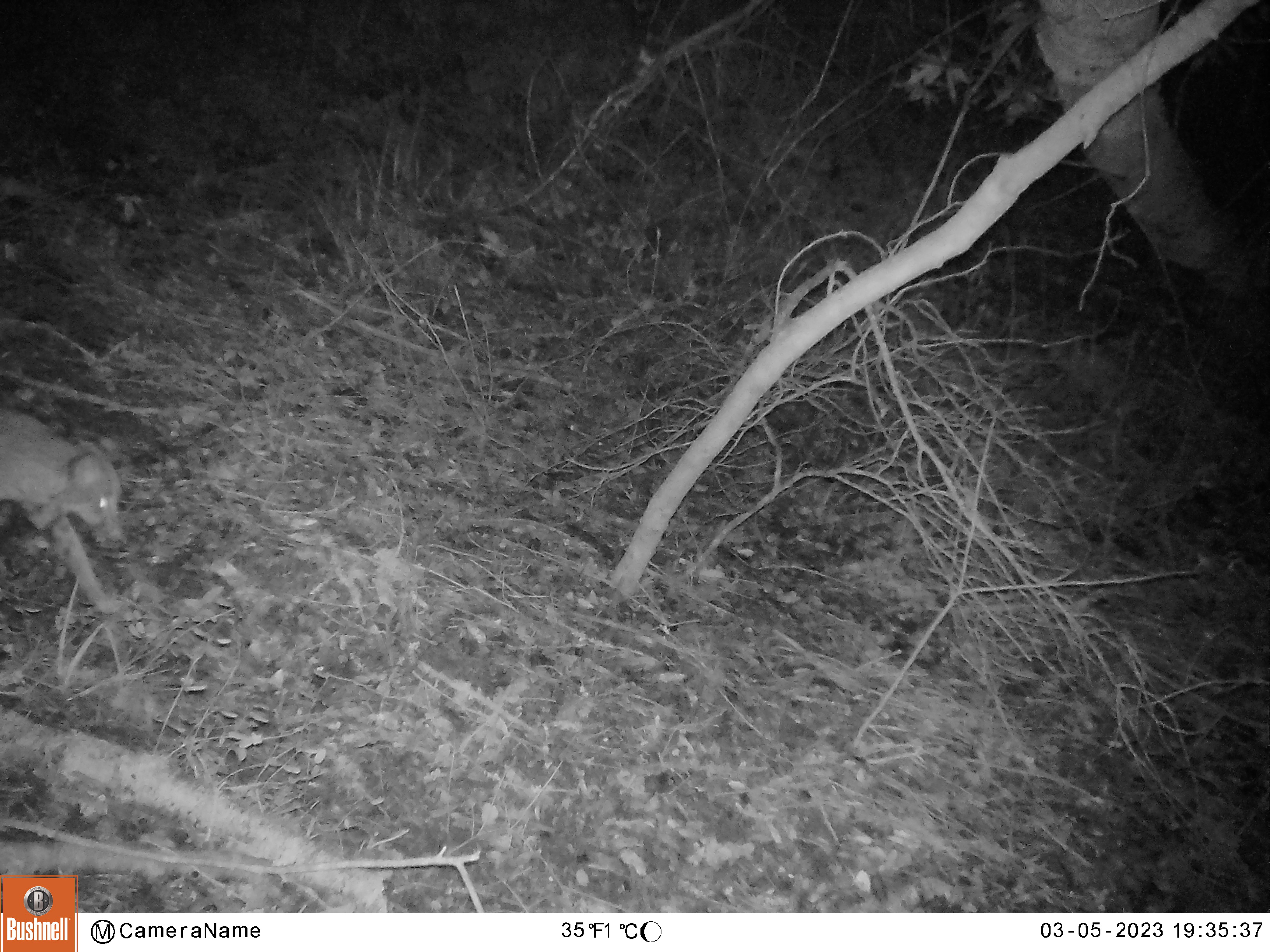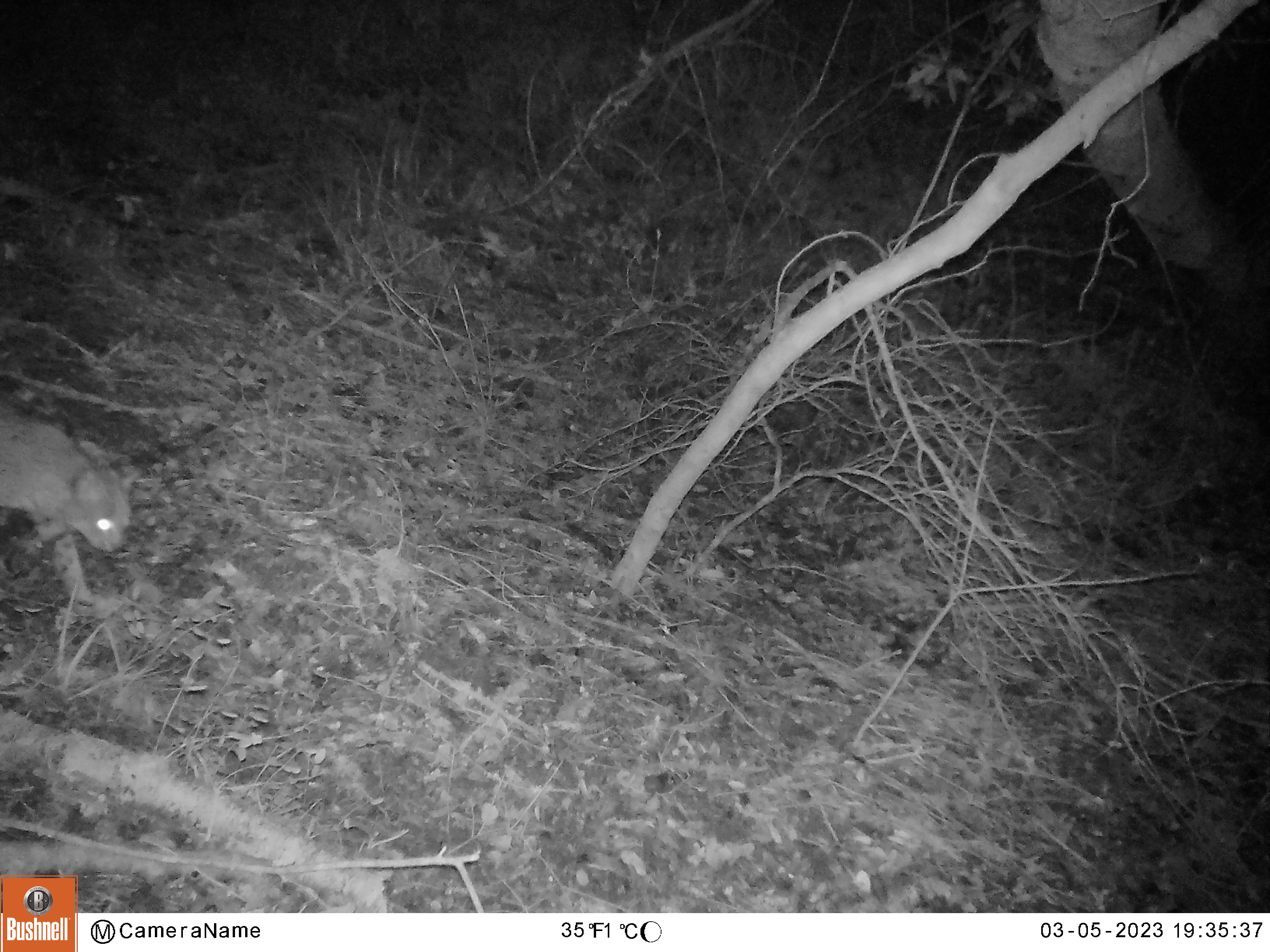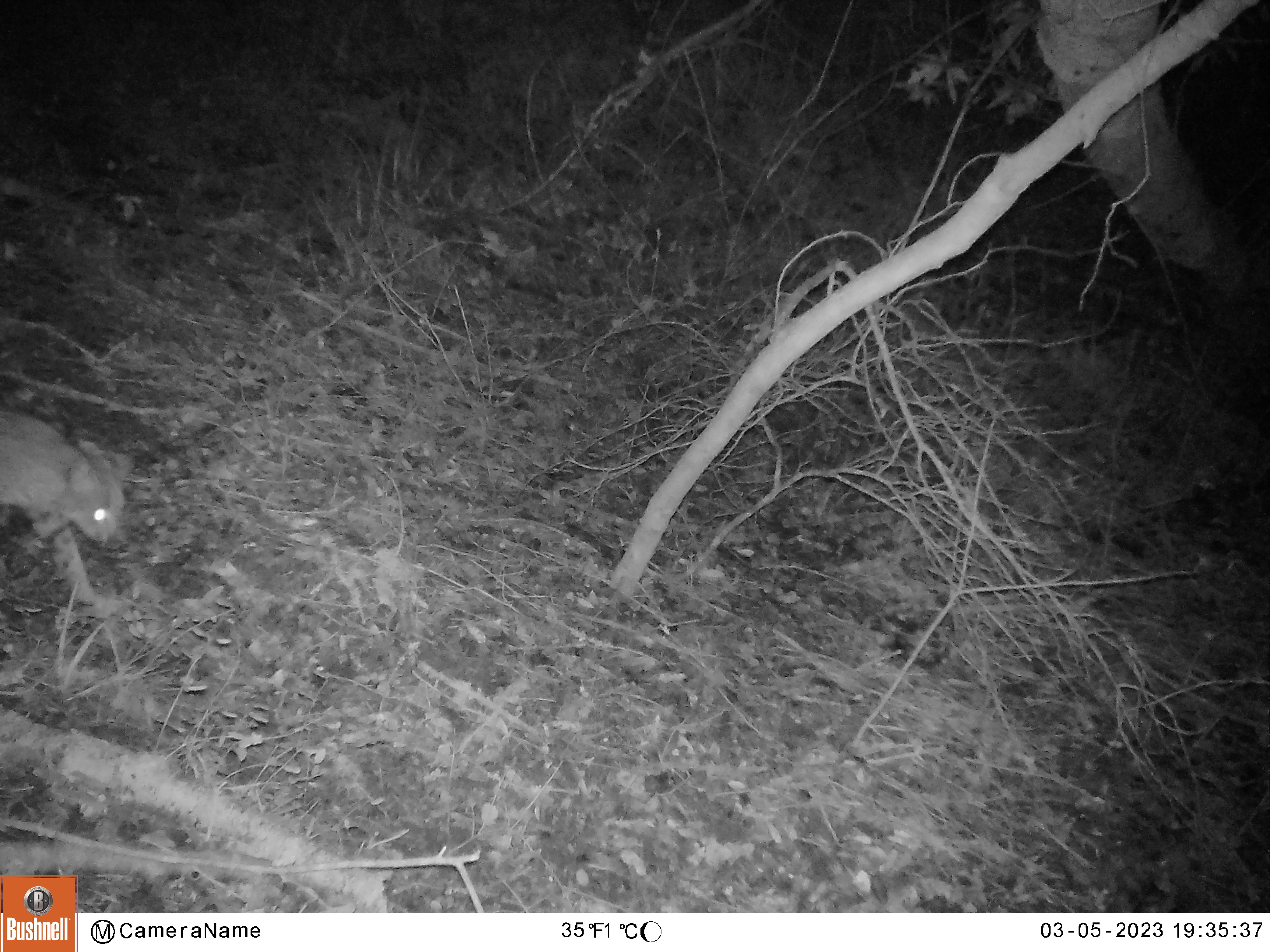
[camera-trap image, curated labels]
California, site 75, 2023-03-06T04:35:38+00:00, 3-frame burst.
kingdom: Animalia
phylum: Chordata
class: Mammalia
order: Carnivora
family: Felidae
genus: Lynx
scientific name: Lynx rufus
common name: bobcat